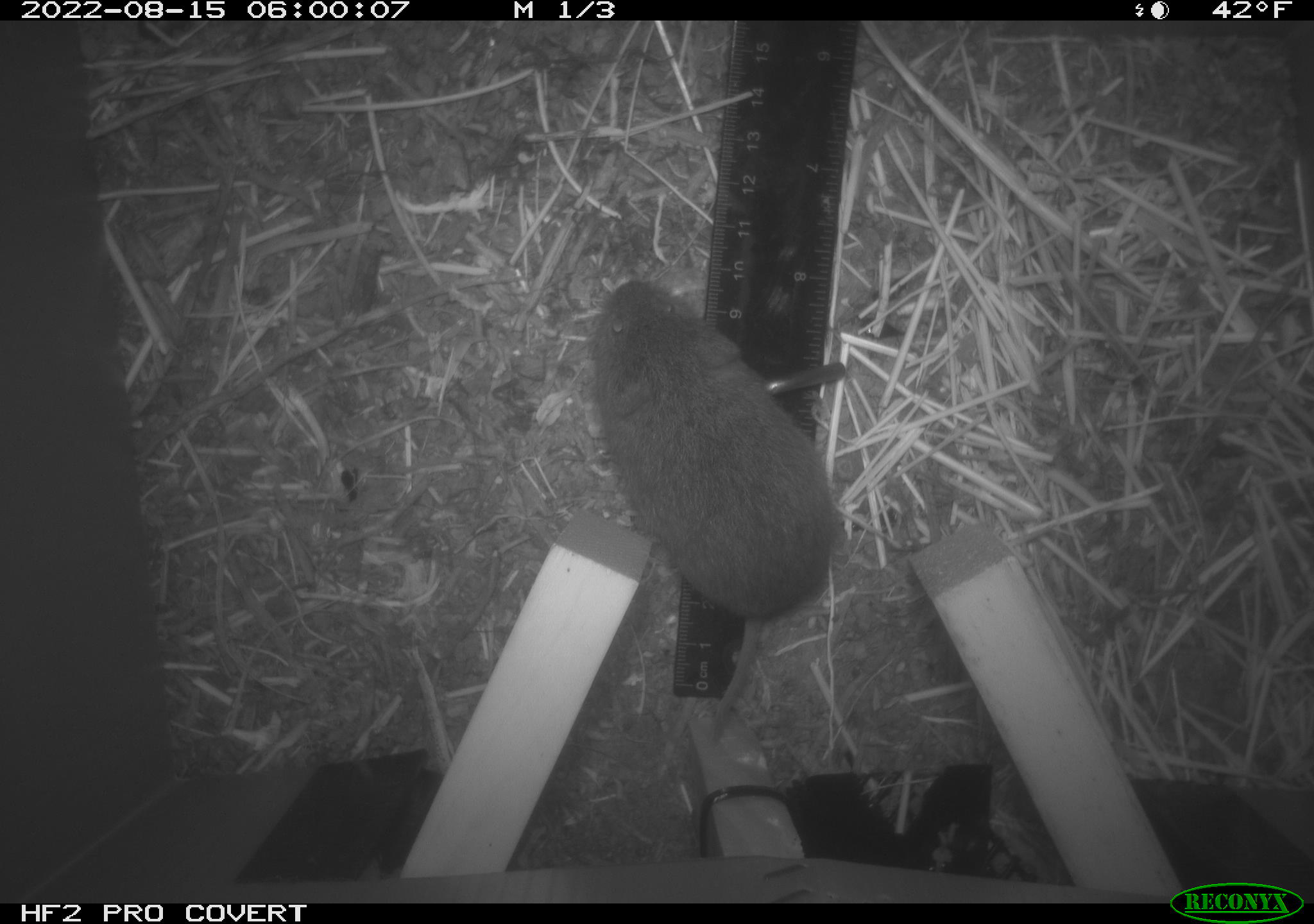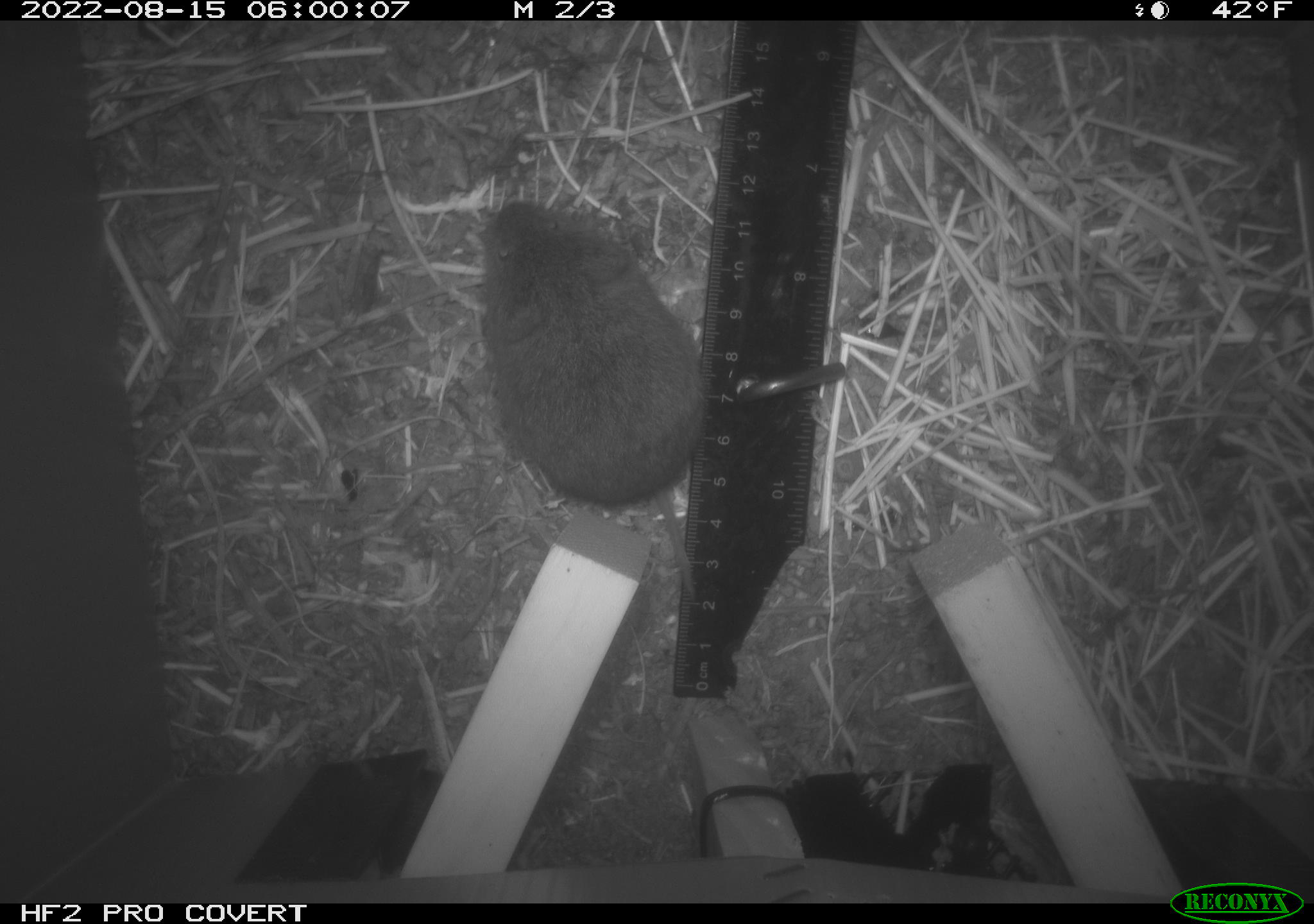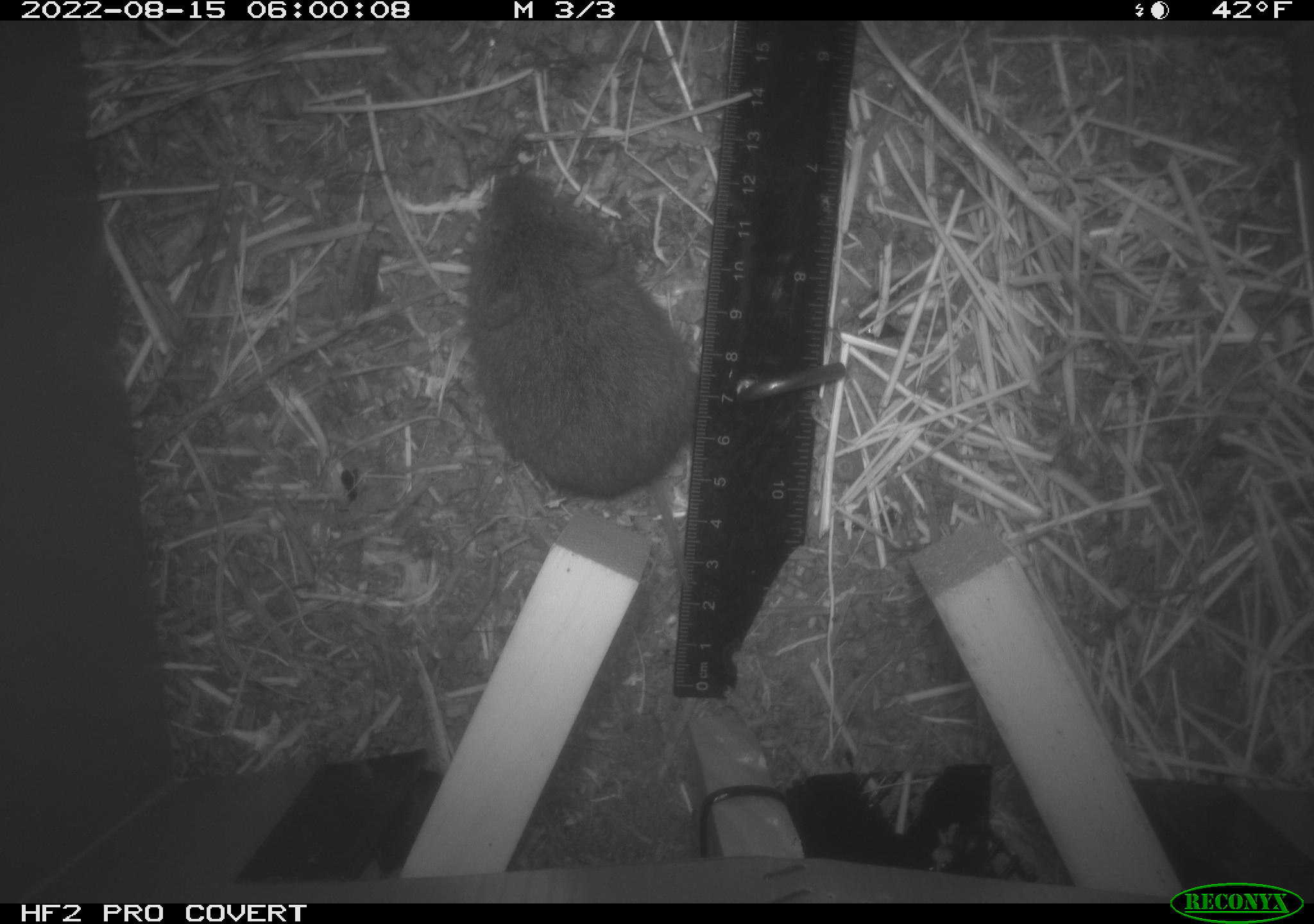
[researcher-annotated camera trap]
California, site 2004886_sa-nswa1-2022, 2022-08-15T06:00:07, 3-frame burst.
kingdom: Animalia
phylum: Chordata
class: Mammalia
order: Rodentia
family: Cricetidae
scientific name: Cricetidae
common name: hamsters, voles, lemmings, and allies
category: cricetidae family